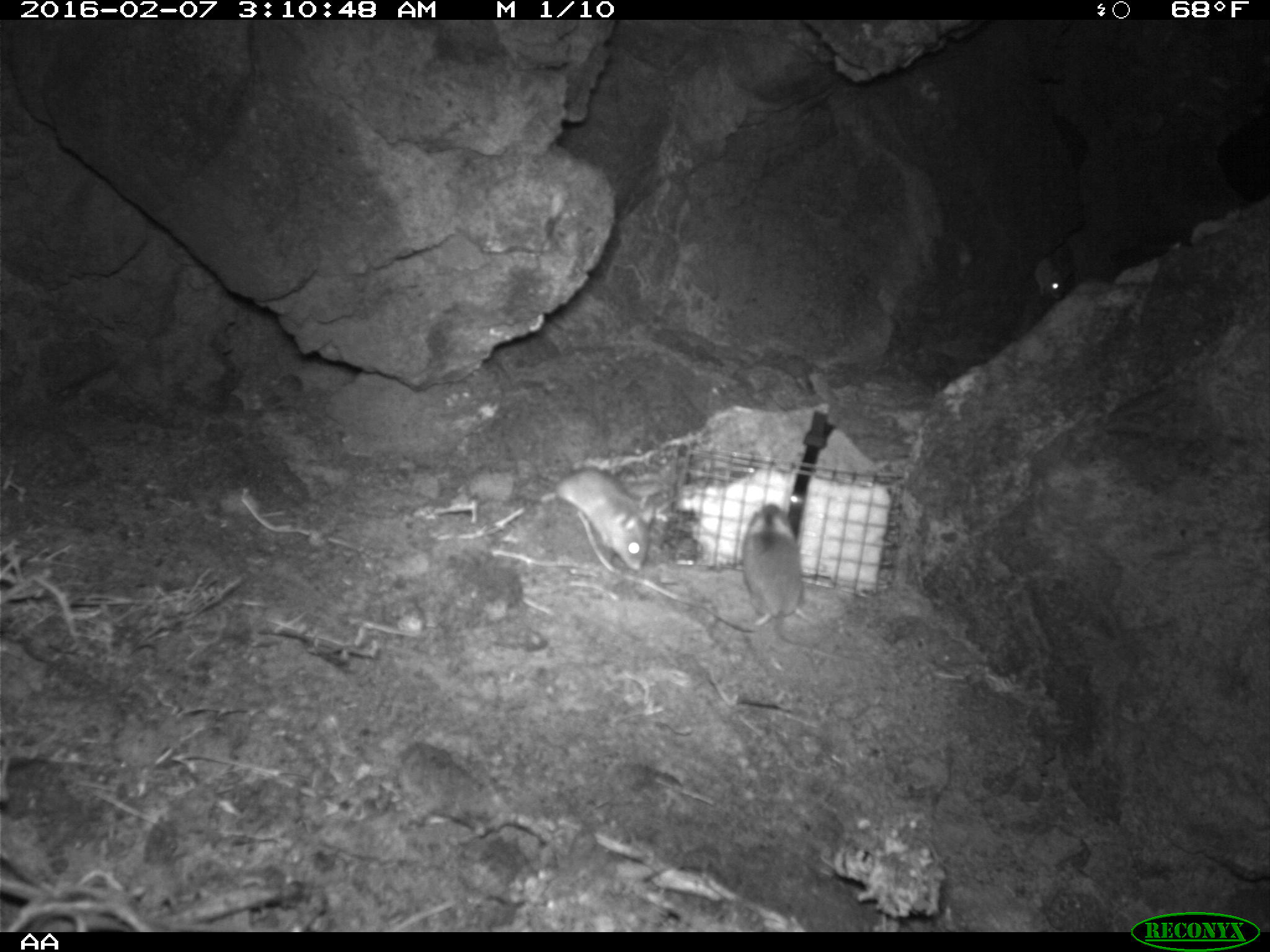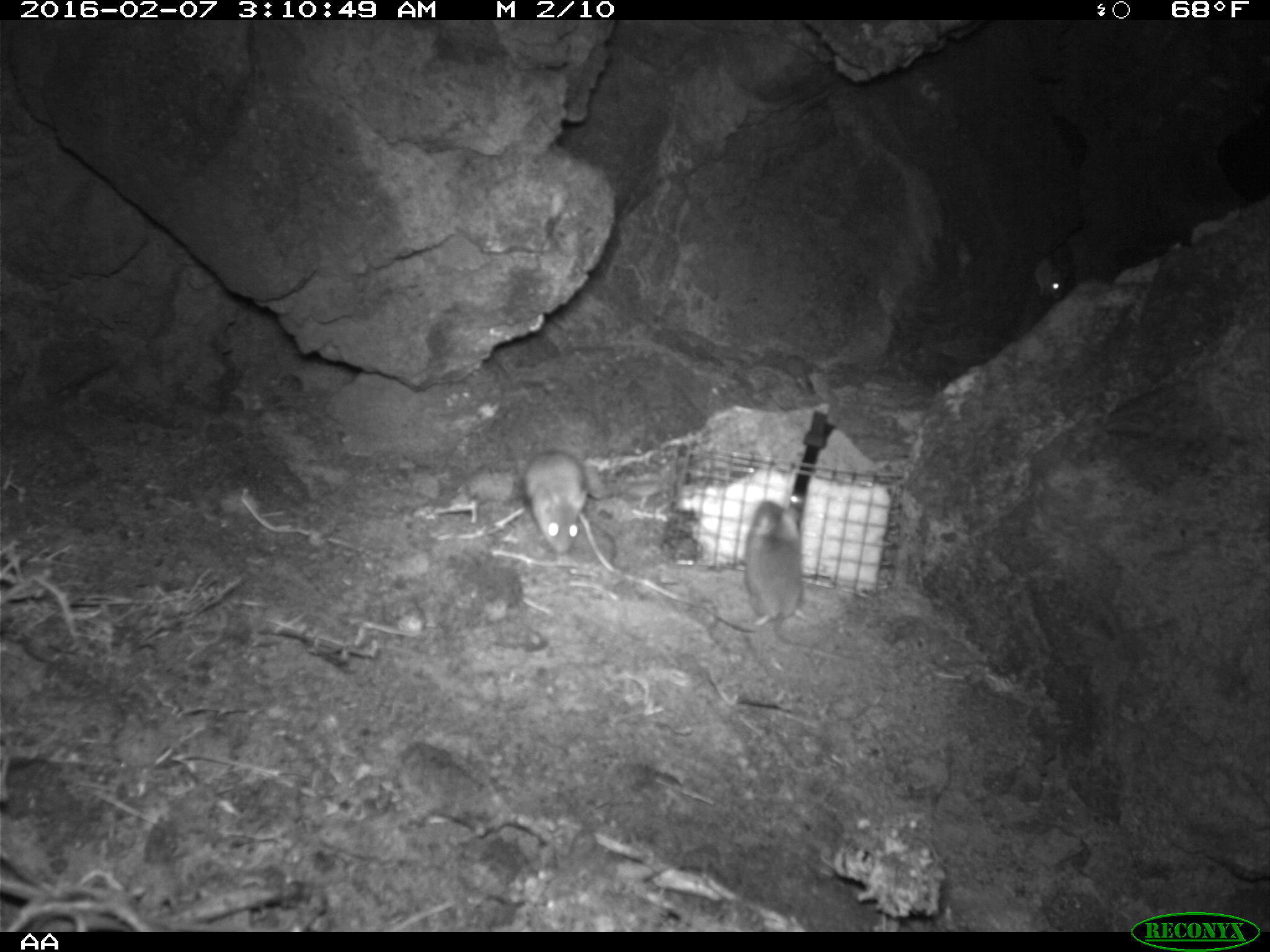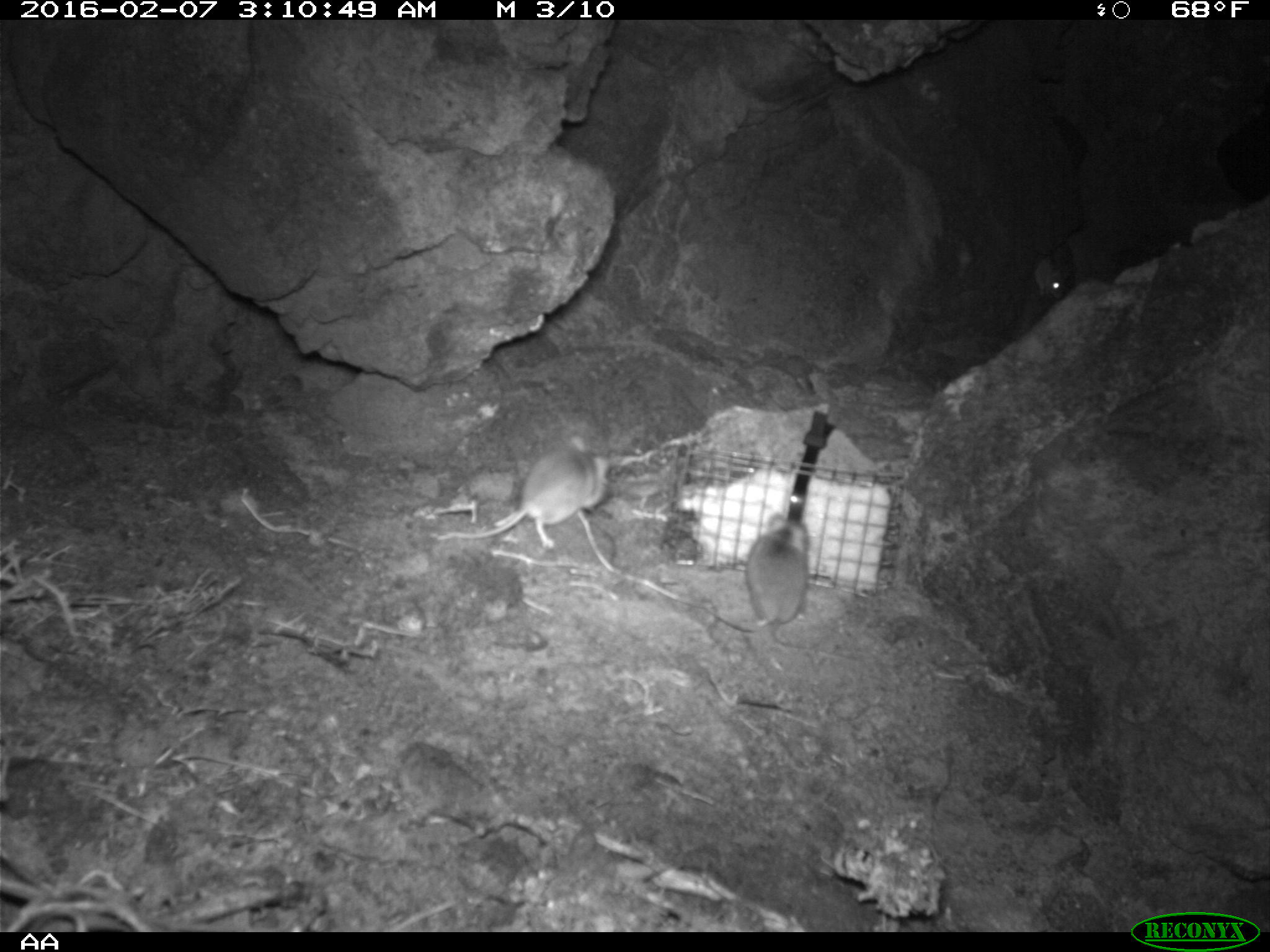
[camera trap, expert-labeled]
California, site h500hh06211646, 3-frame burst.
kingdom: Animalia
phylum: Chordata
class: Mammalia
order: Rodentia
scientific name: Rodentia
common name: rodent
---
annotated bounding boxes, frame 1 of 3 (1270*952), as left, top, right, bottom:
rodent: 683, 502, 806, 635; 549, 464, 648, 574; 1010, 245, 1070, 302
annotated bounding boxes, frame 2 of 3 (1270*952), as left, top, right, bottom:
rodent: 522, 448, 617, 569; 742, 496, 802, 632; 1035, 256, 1065, 298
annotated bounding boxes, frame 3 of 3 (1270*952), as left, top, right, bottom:
rodent: 428, 437, 606, 549; 705, 510, 808, 647; 1032, 255, 1062, 297